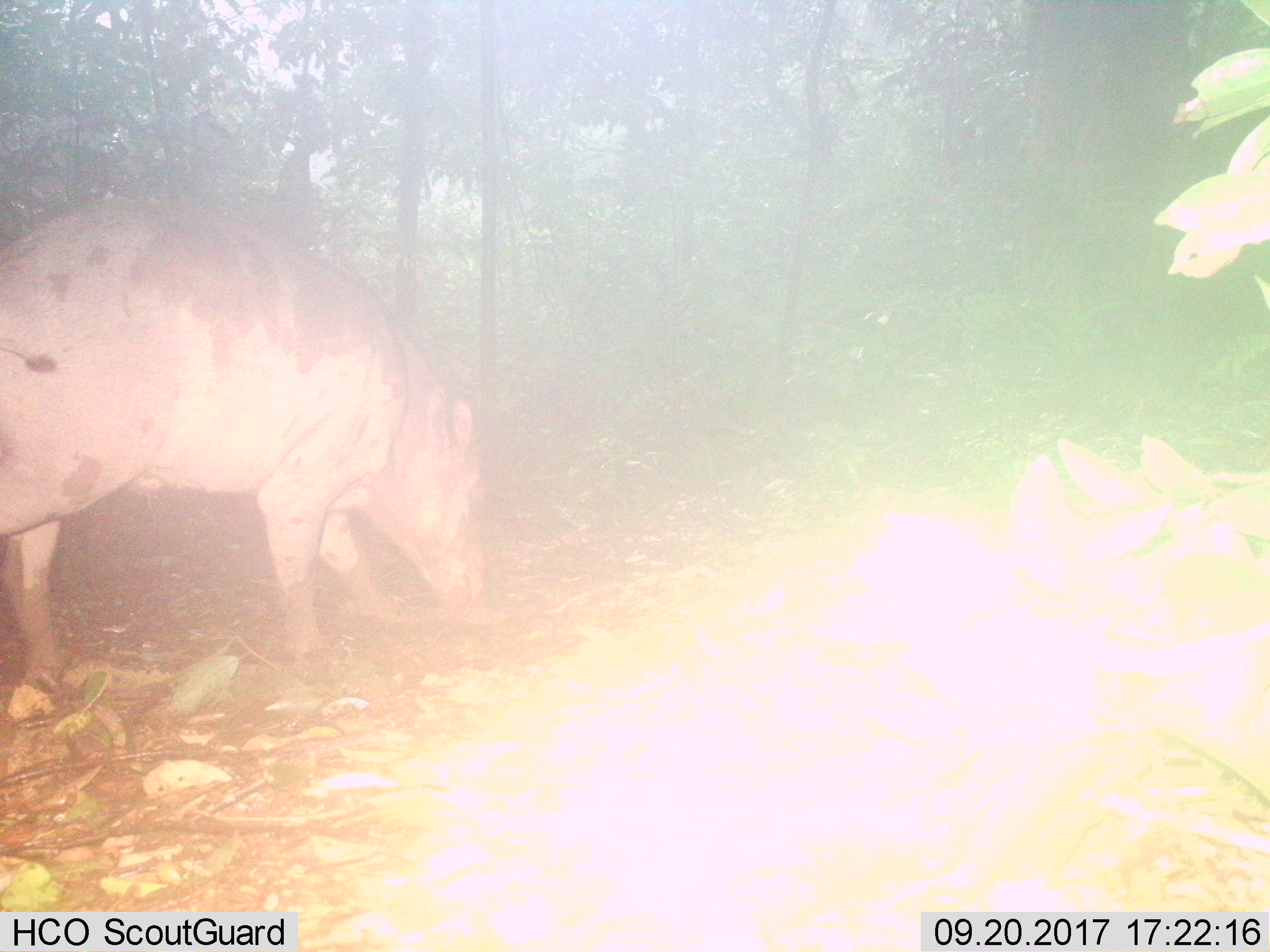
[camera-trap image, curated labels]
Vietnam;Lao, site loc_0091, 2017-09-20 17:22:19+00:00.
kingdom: Animalia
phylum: Chordata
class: Mammalia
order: Artiodactyla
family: Suidae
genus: Sus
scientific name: Sus scrofa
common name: eurasian wild pig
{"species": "eurasian wild pig (Sus scrofa)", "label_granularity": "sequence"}